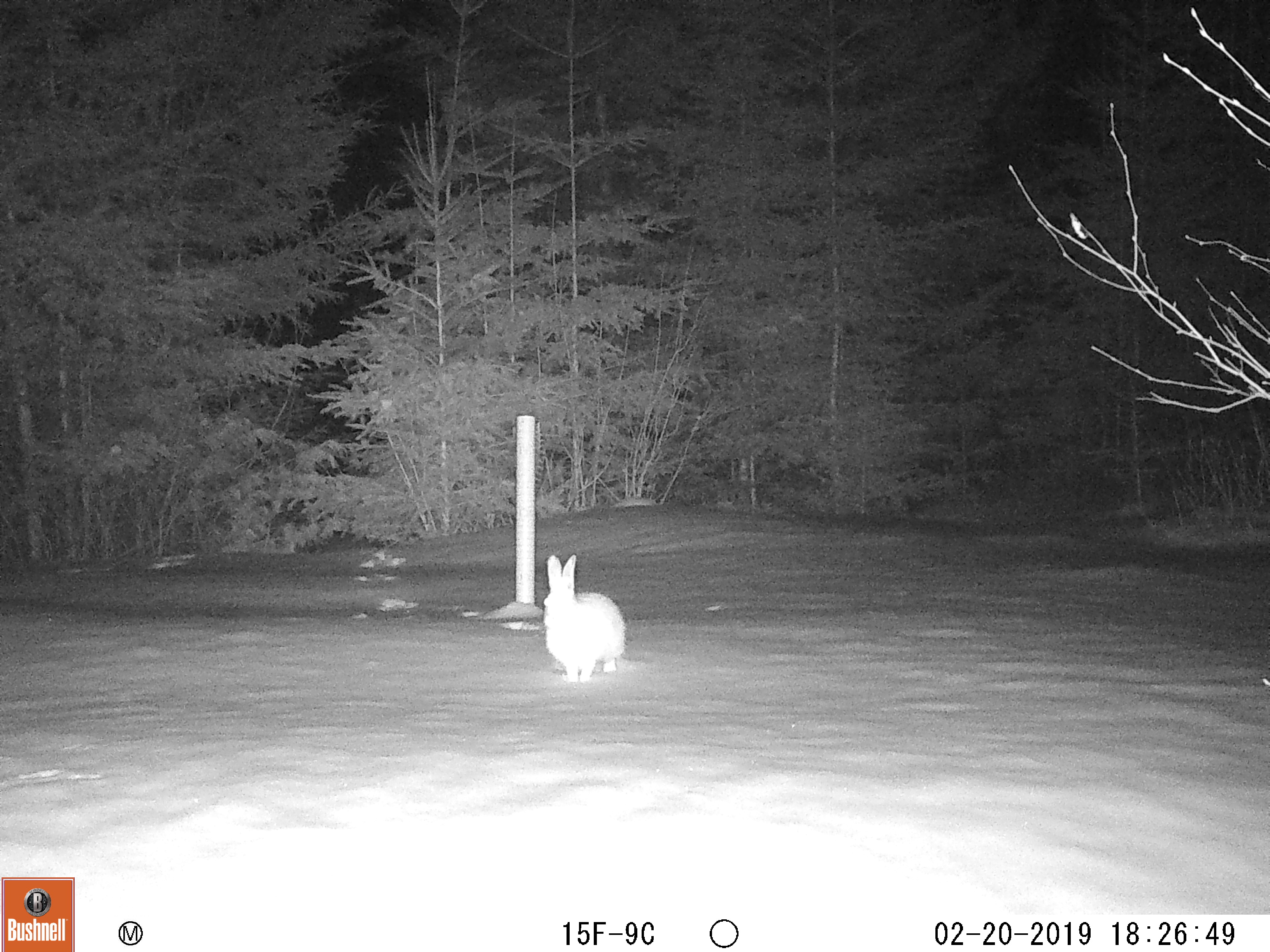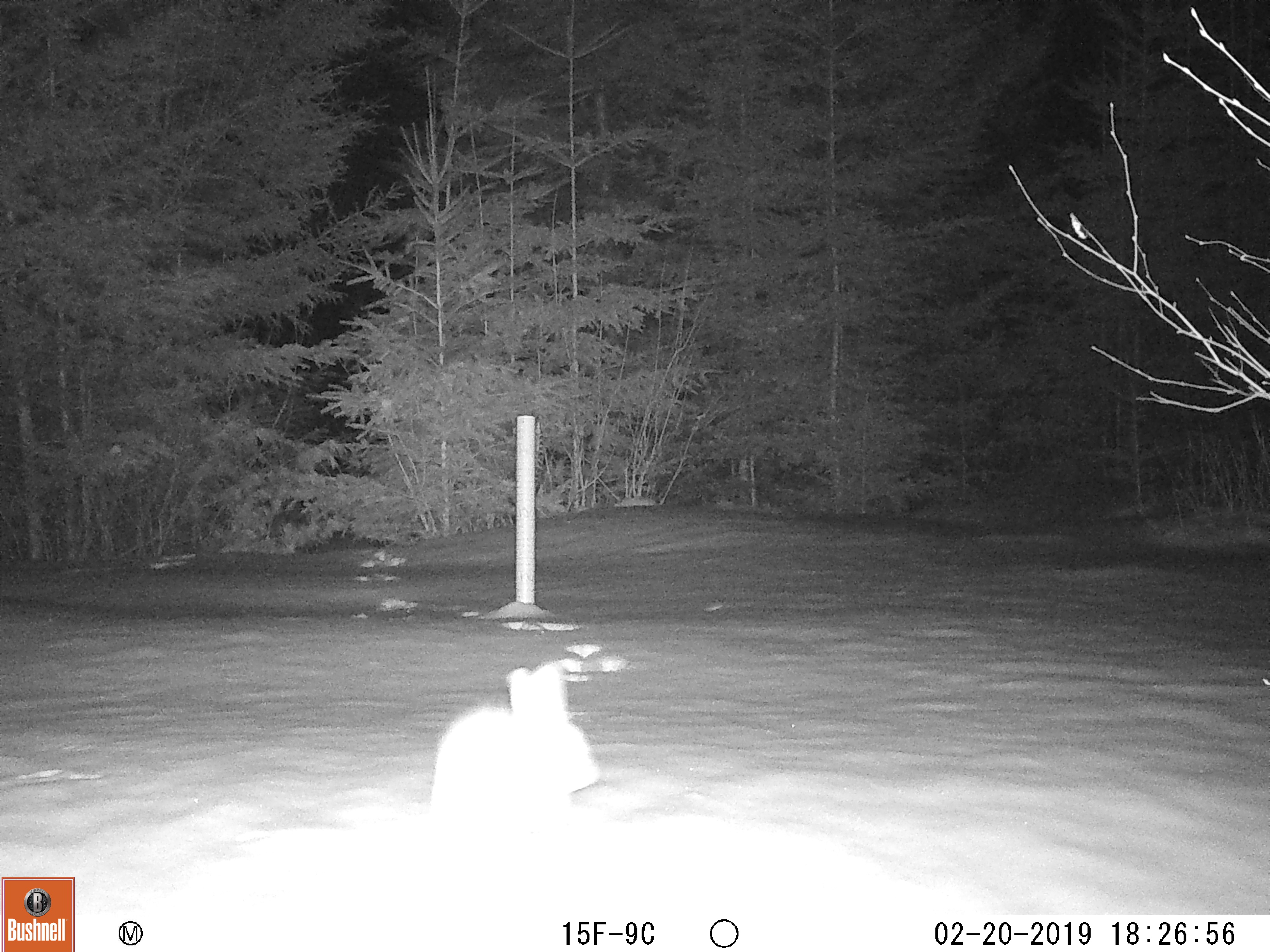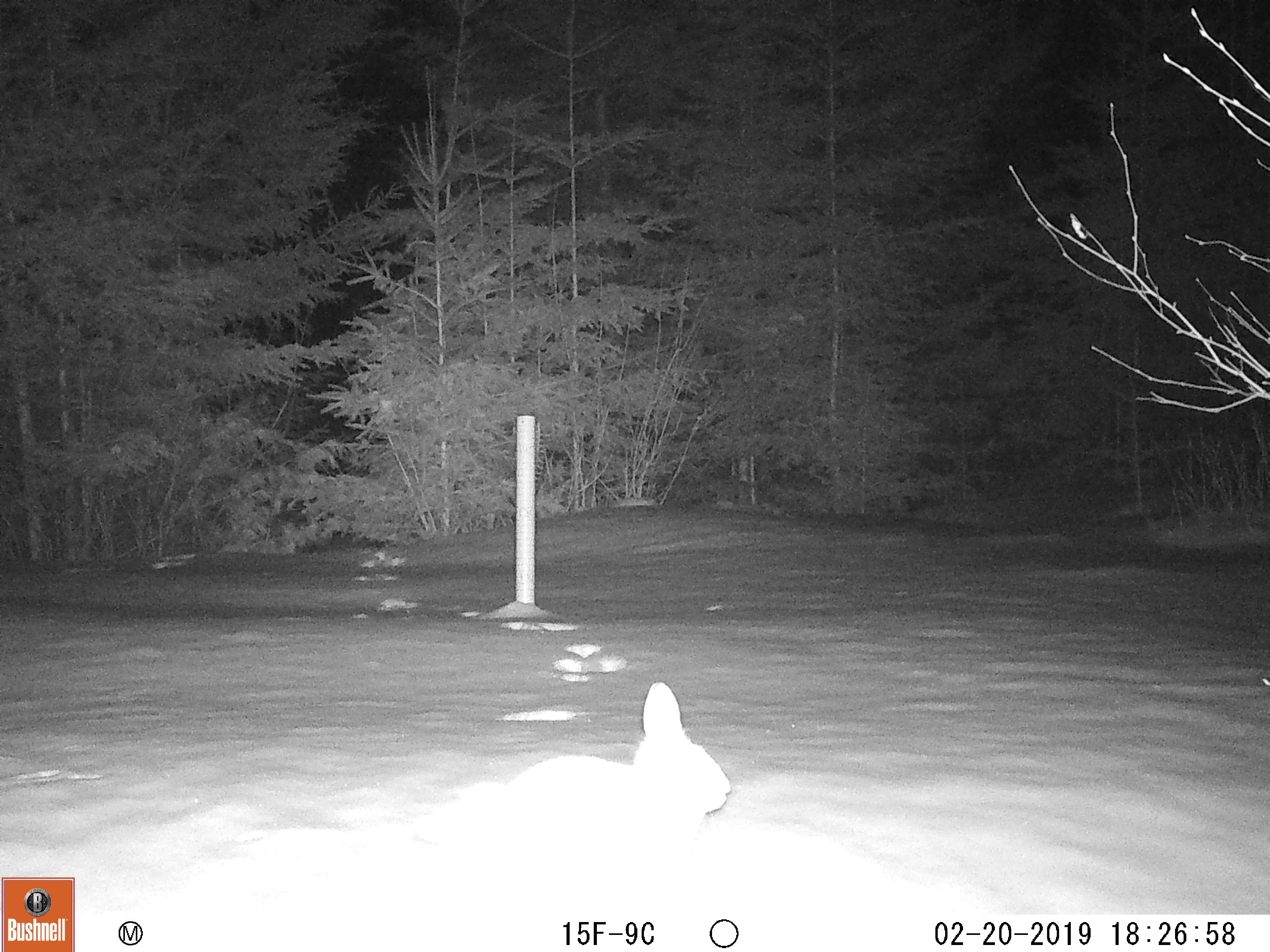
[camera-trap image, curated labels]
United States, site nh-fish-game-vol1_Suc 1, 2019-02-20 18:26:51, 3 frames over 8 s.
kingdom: Animalia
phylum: Chordata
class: Mammalia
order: Lagomorpha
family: Leporidae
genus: Lepus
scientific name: Lepus americanus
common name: snowshoe hare